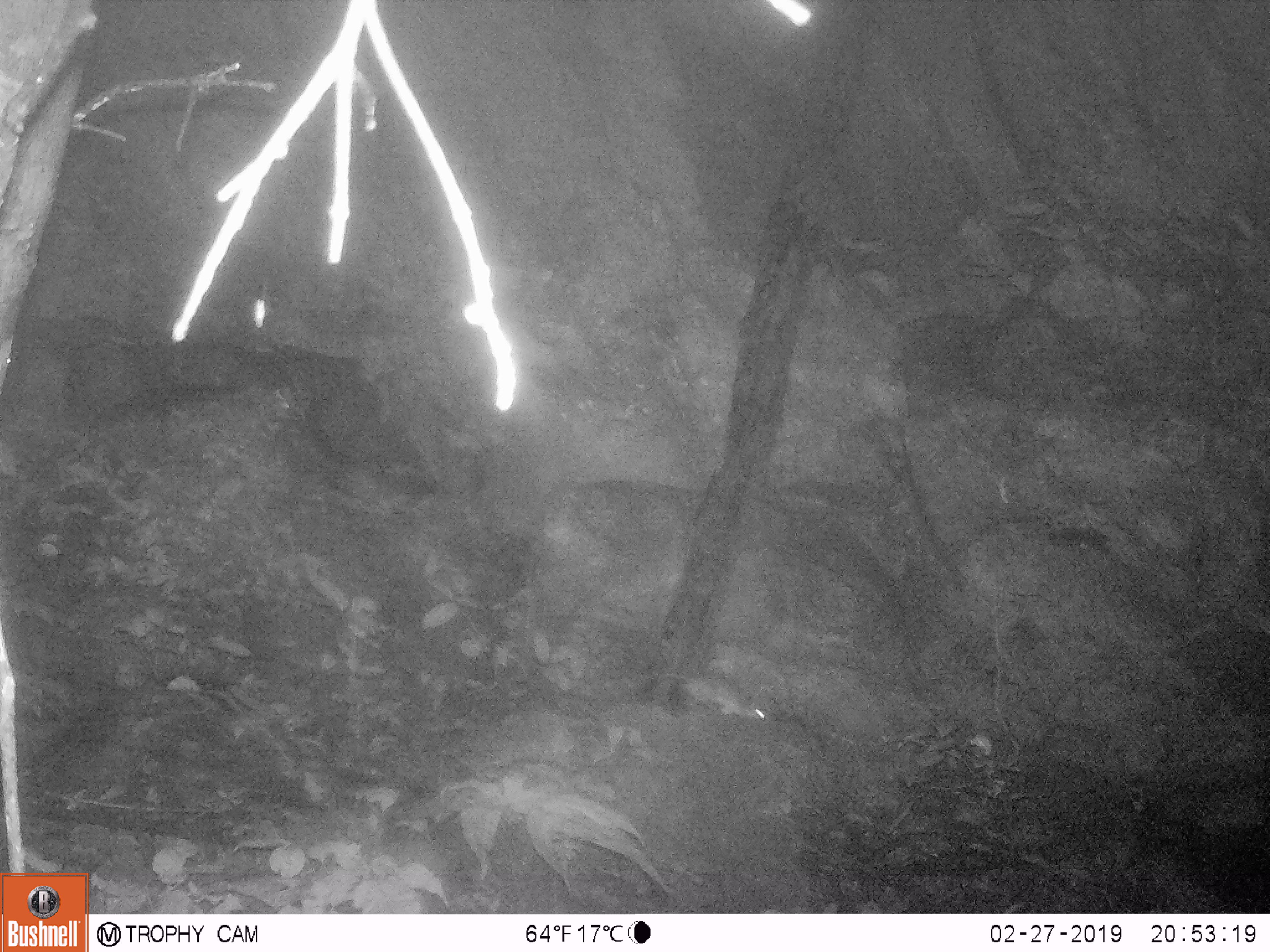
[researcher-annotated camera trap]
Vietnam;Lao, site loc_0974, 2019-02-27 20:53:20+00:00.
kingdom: Animalia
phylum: Chordata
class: Mammalia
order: Rodentia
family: Muridae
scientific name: Muridae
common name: old-world mice and rats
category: unidentified murid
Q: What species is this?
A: Unidentified murid (old-world mice and rats) (Muridae).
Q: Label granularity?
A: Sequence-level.